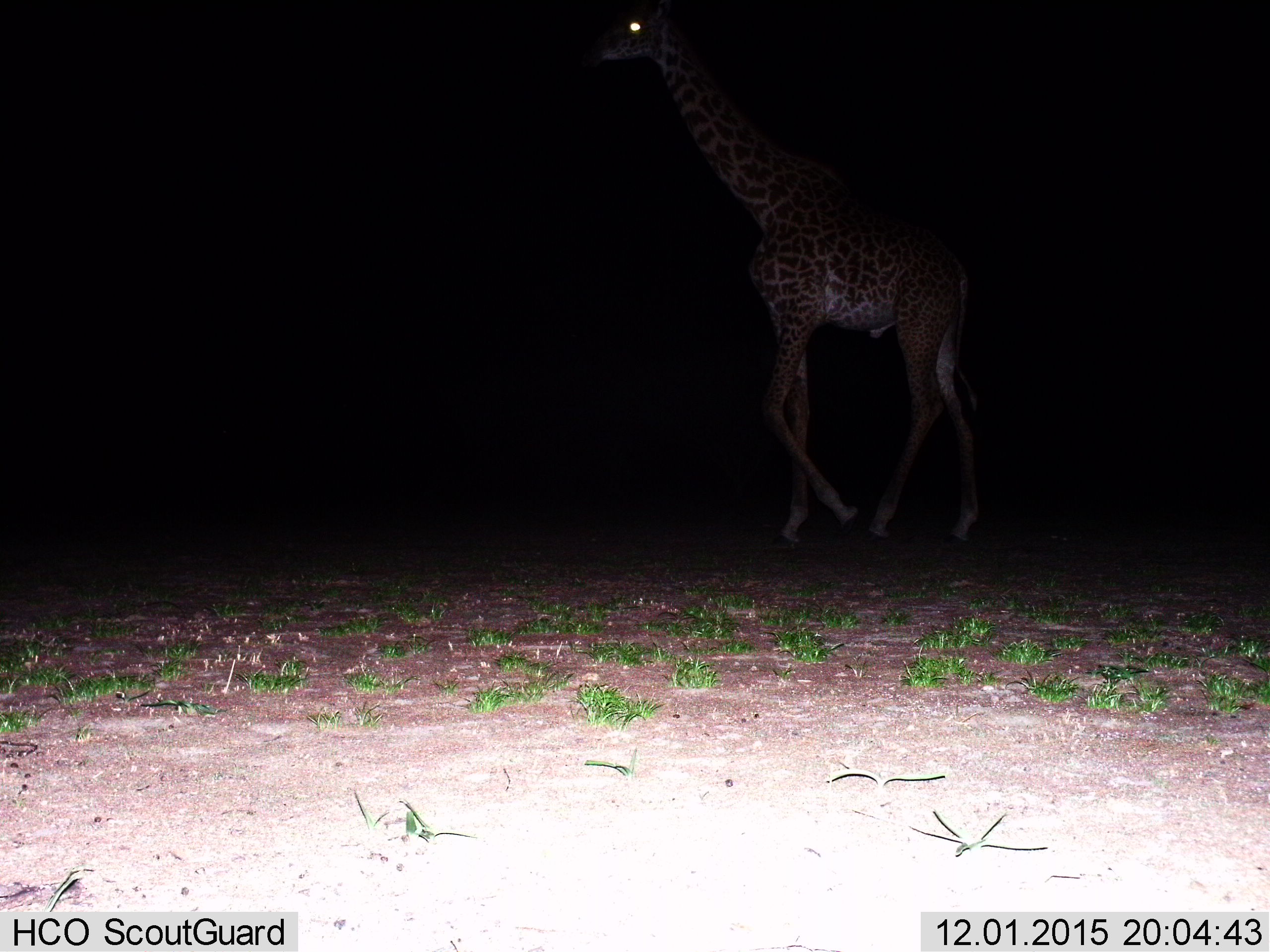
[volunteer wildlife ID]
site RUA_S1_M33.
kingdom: Animalia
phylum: Chordata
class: Mammalia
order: Artiodactyla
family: Giraffidae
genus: Giraffa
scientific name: Giraffa camelopardalis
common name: giraffe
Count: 1.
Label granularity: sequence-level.